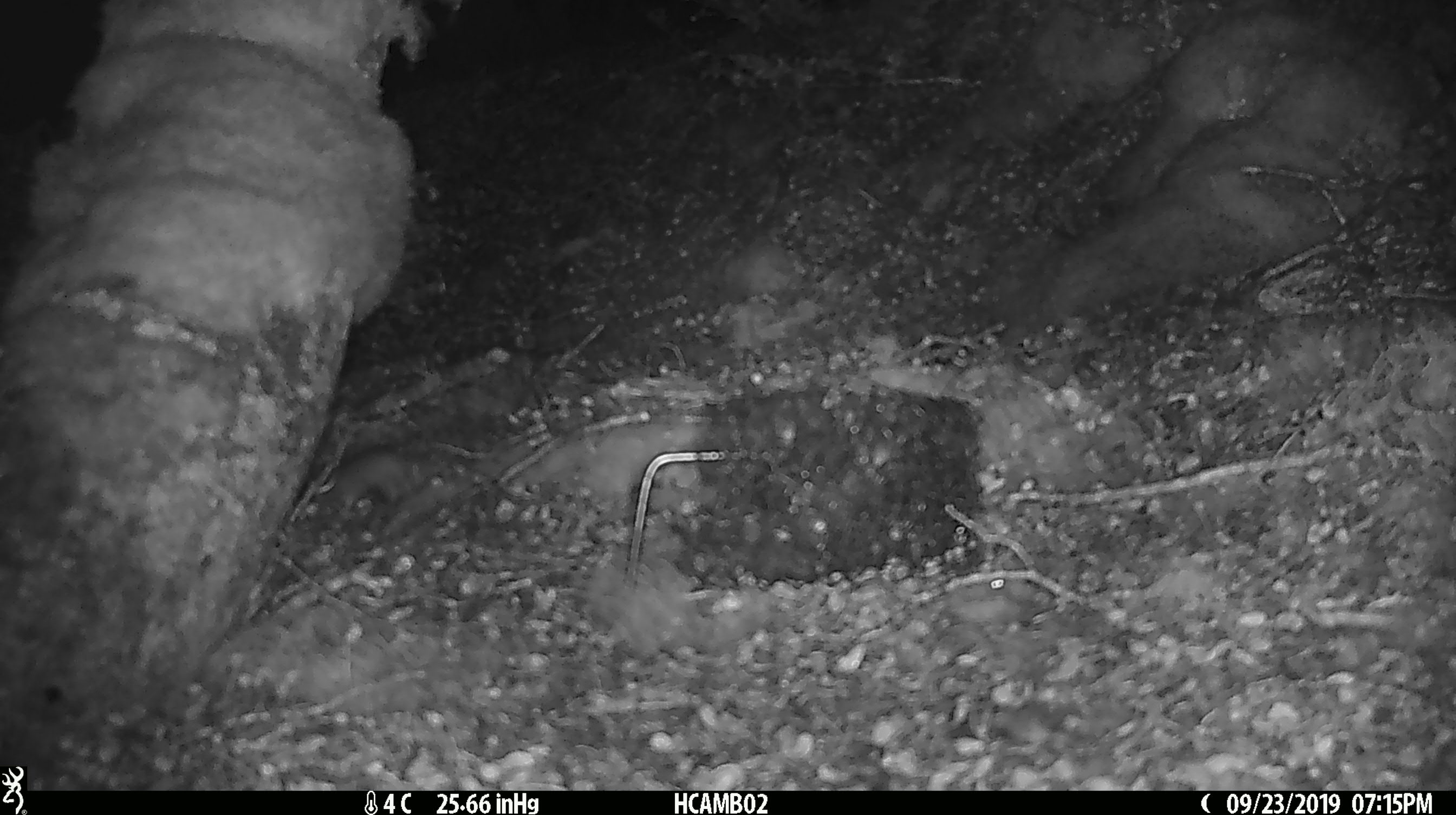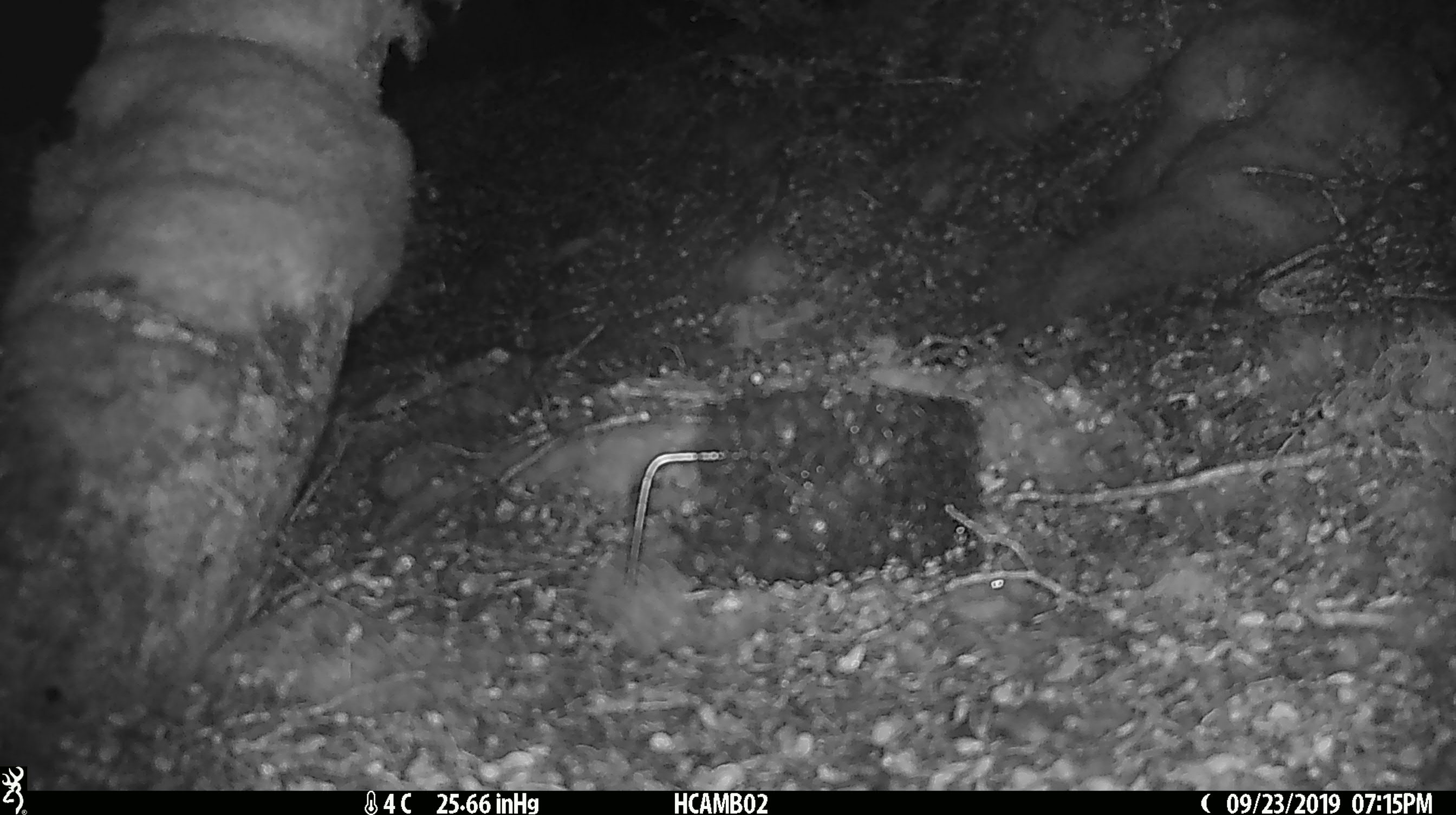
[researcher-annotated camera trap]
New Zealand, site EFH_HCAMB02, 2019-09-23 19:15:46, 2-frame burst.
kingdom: Animalia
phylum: Chordata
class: Mammalia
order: Rodentia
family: Muridae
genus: Mus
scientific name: Mus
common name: mouse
Mouse (Mus).